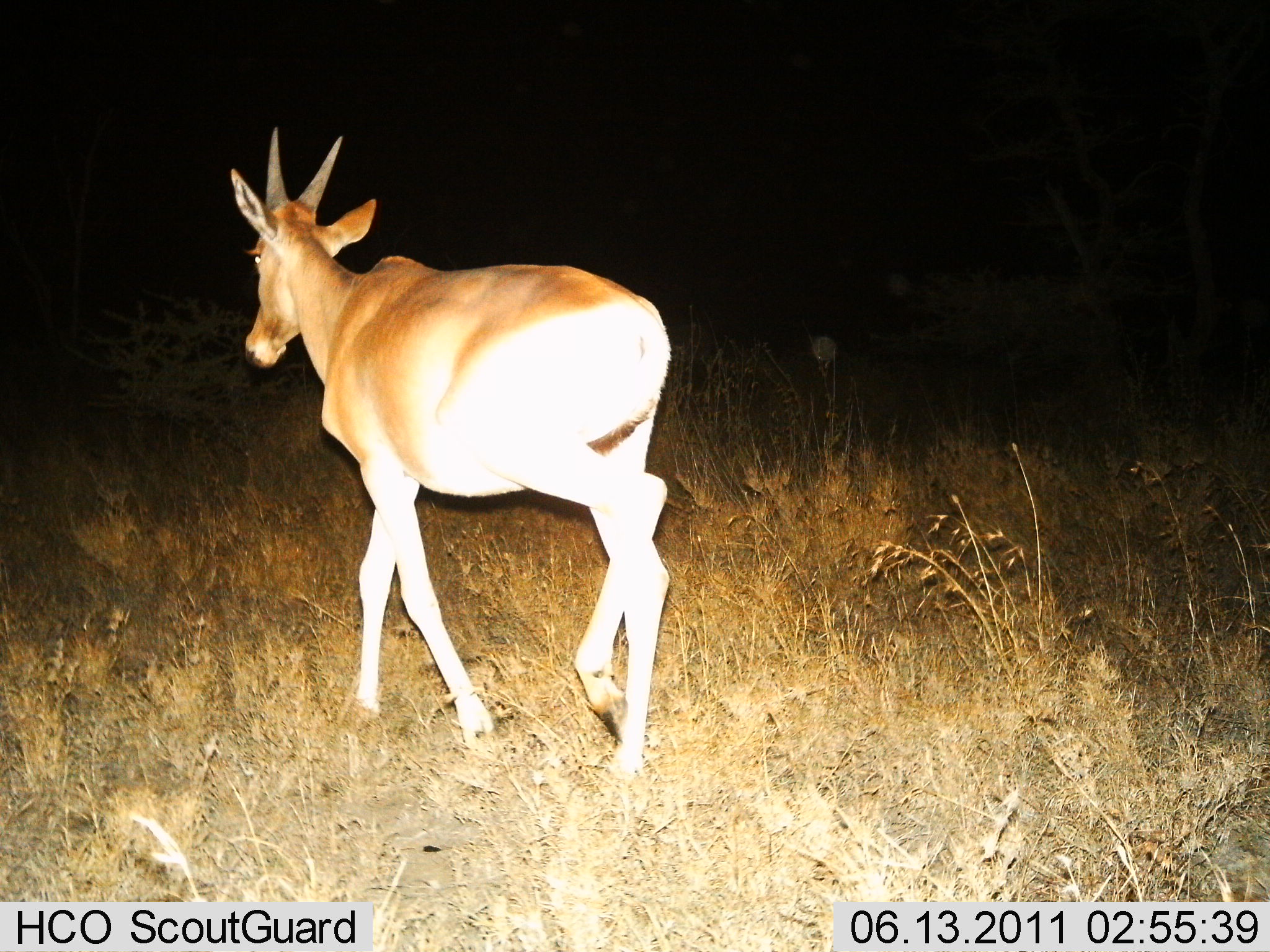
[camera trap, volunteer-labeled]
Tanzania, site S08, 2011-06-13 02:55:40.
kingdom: Animalia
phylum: Chordata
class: Mammalia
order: Artiodactyla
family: Bovidae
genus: Nanger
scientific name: Nanger granti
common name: grant's gazelle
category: gazellegrants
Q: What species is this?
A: Gazellegrants (grant's gazelle) (Nanger granti).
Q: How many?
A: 1.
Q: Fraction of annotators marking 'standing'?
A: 0%.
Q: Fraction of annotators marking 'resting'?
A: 0%.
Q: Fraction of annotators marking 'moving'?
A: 100%.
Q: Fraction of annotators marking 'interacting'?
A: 0%.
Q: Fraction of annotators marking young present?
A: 0%.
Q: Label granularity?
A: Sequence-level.